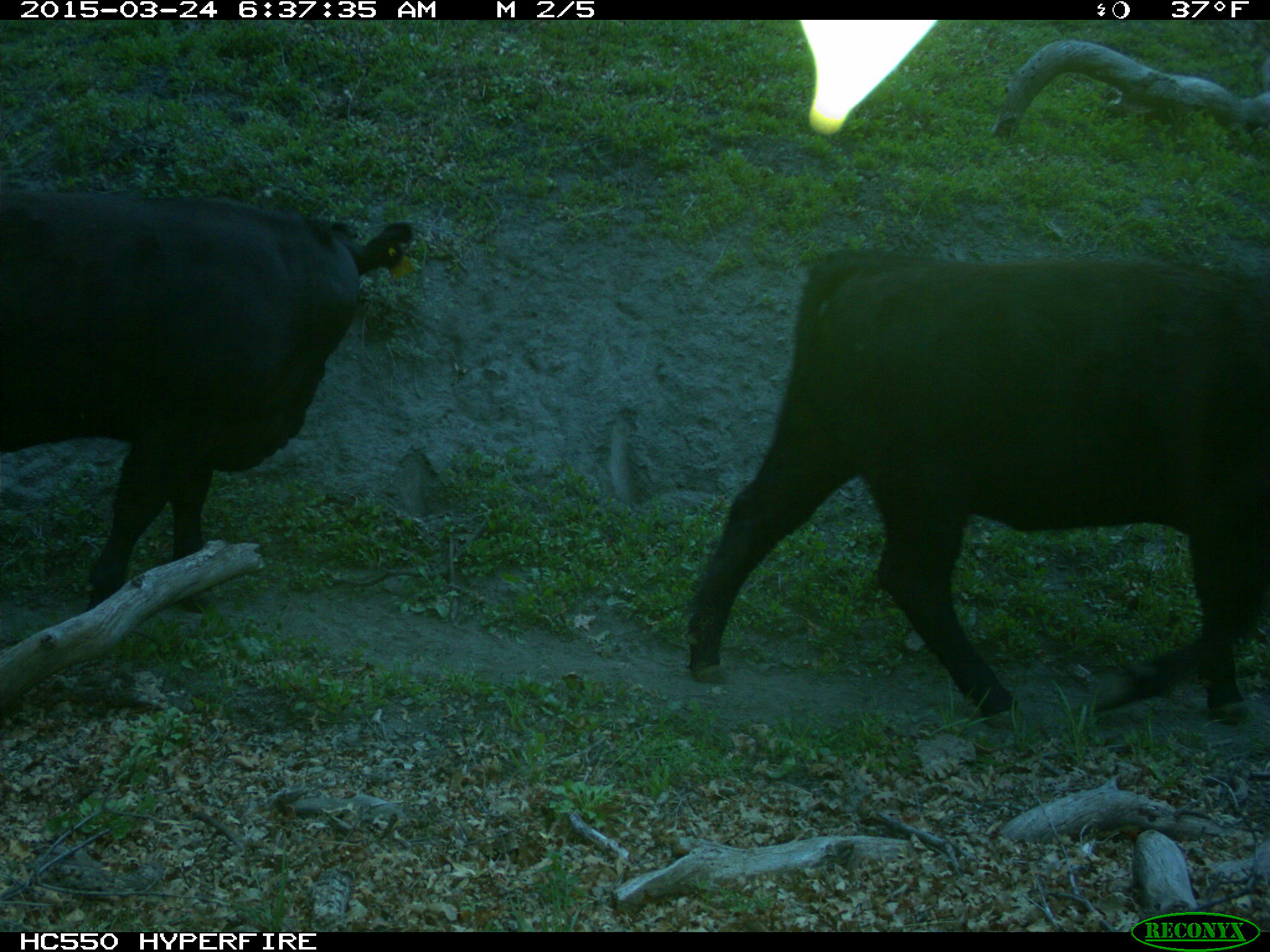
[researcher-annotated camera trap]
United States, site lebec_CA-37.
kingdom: Animalia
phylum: Chordata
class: Mammalia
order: Artiodactyla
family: Bovidae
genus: Bos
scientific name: Bos taurus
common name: domestic cow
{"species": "Bos taurus (domestic cow)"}